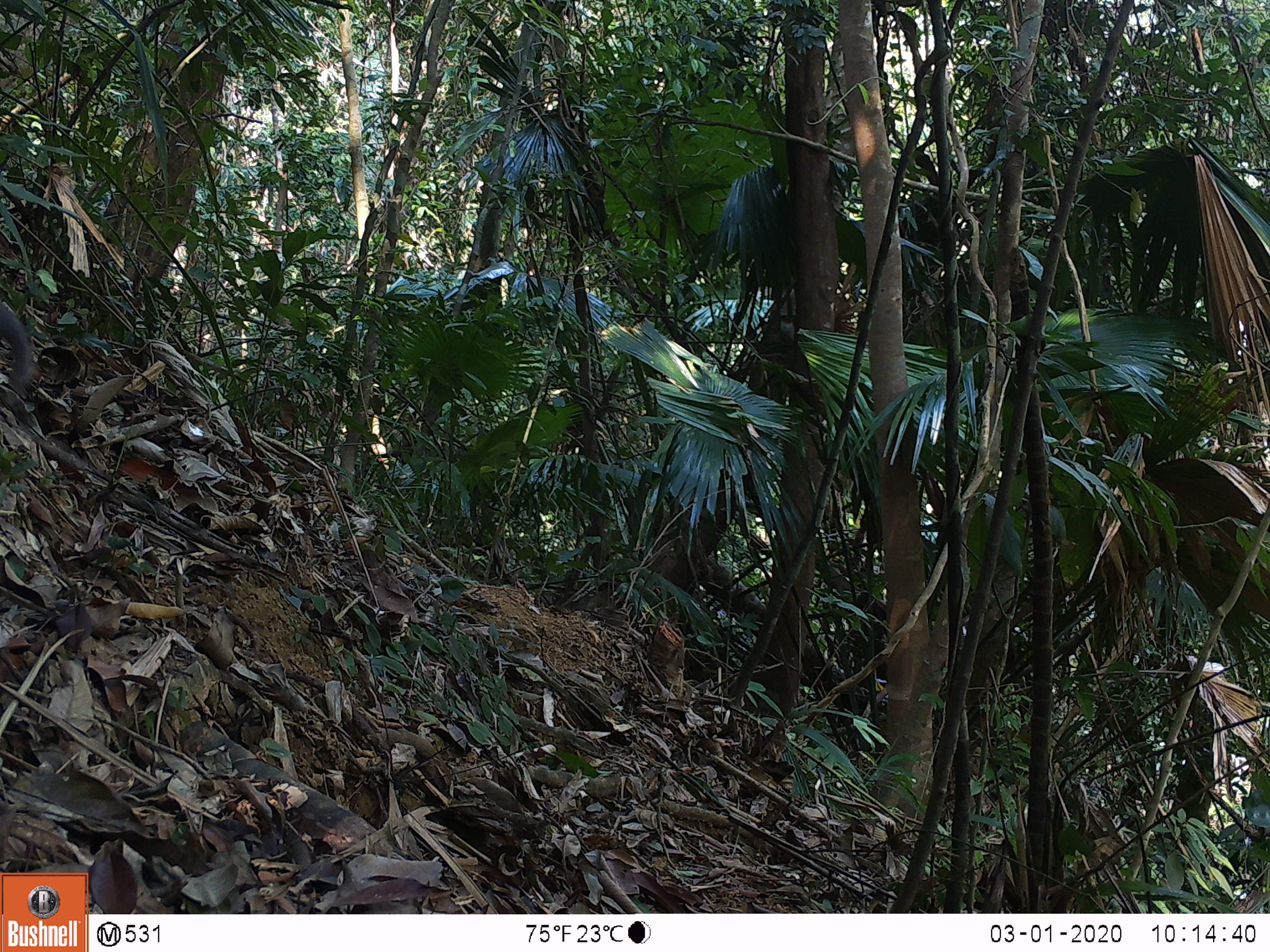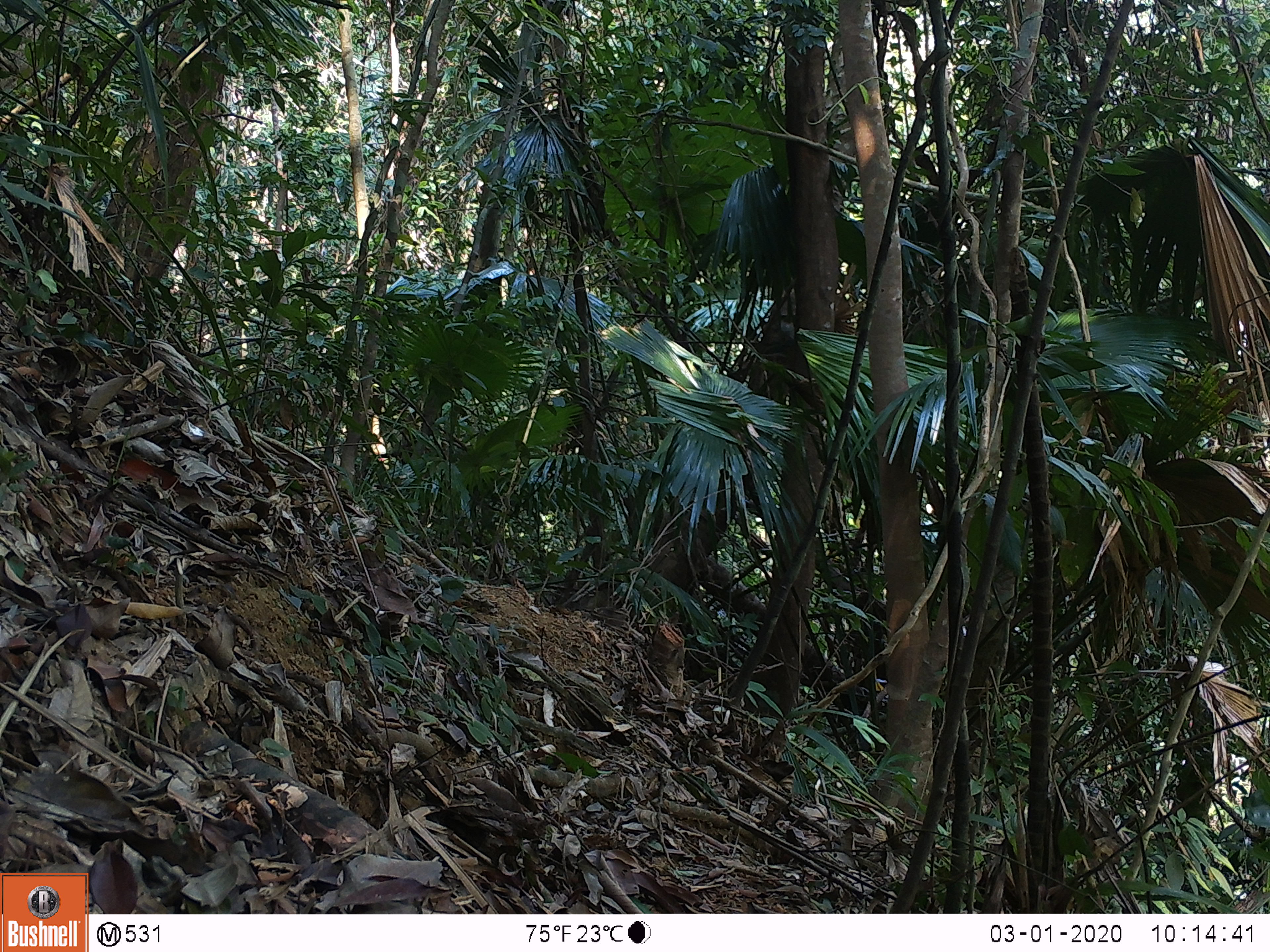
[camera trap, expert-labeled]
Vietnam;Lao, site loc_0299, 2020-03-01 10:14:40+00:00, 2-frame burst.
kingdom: Animalia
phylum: Chordata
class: Mammalia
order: Primates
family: Cercopithecidae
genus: Macaca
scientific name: Macaca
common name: macaques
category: assam or rhesus macaque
Assam or rhesus macaque (macaques) (Macaca). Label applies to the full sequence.